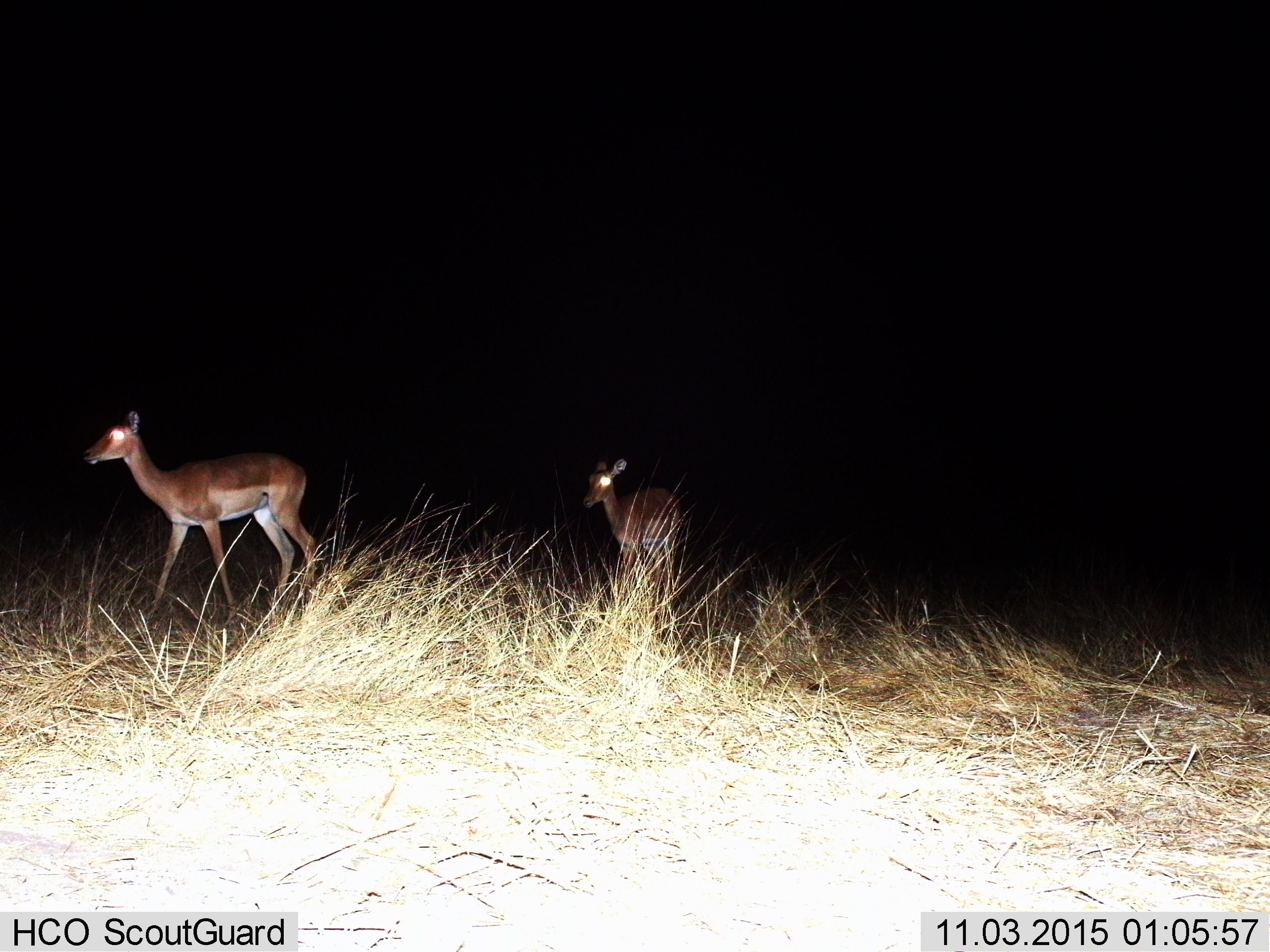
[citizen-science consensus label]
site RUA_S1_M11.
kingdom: Animalia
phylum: Chordata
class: Mammalia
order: Artiodactyla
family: Bovidae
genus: Aepyceros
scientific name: Aepyceros melampus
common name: impala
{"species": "impala (Aepyceros melampus)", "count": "2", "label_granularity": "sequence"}